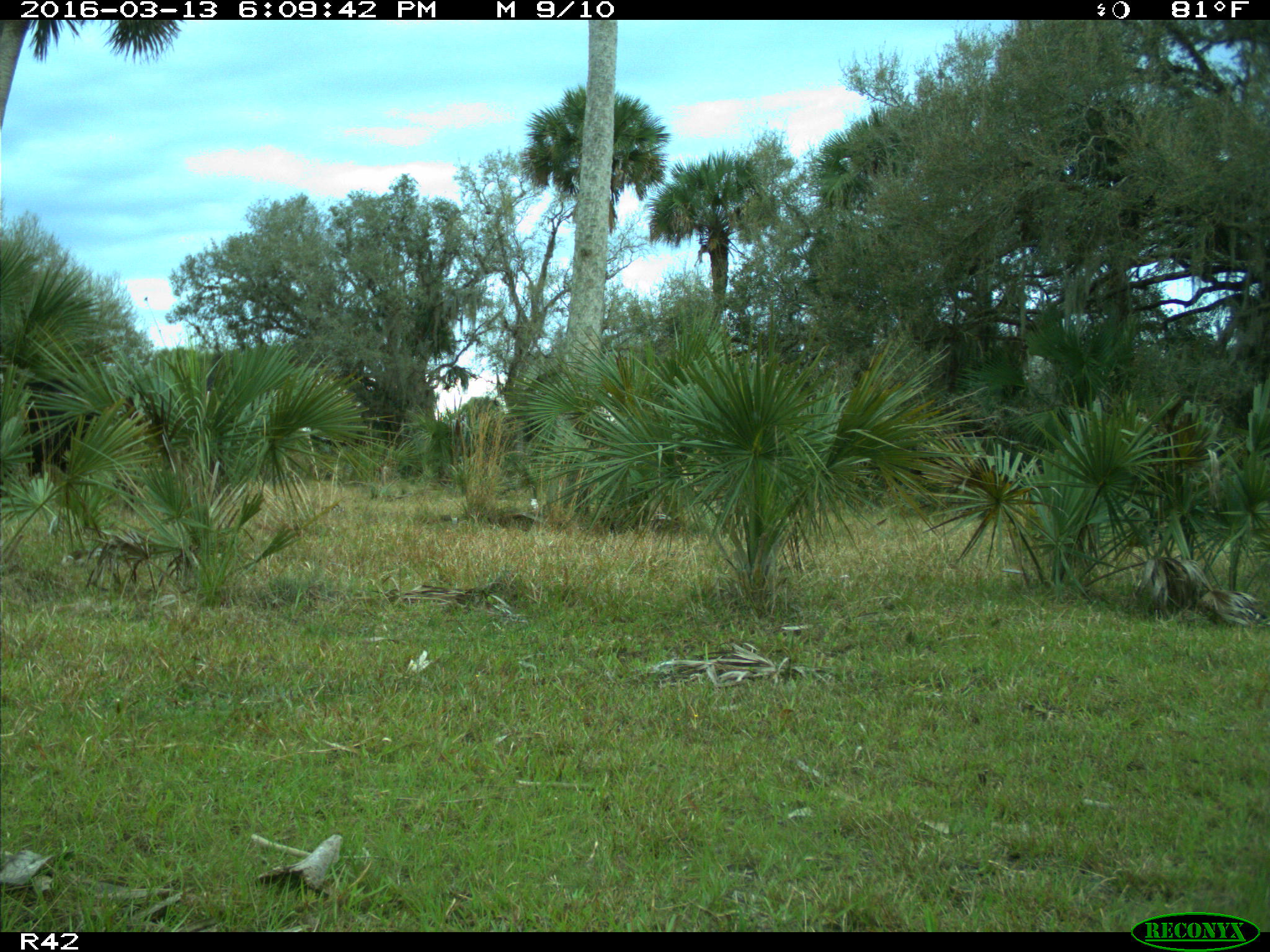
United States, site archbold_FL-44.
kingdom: Animalia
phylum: Chordata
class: Mammalia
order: Artiodactyla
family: Bovidae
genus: Bos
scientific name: Bos taurus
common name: domestic cow